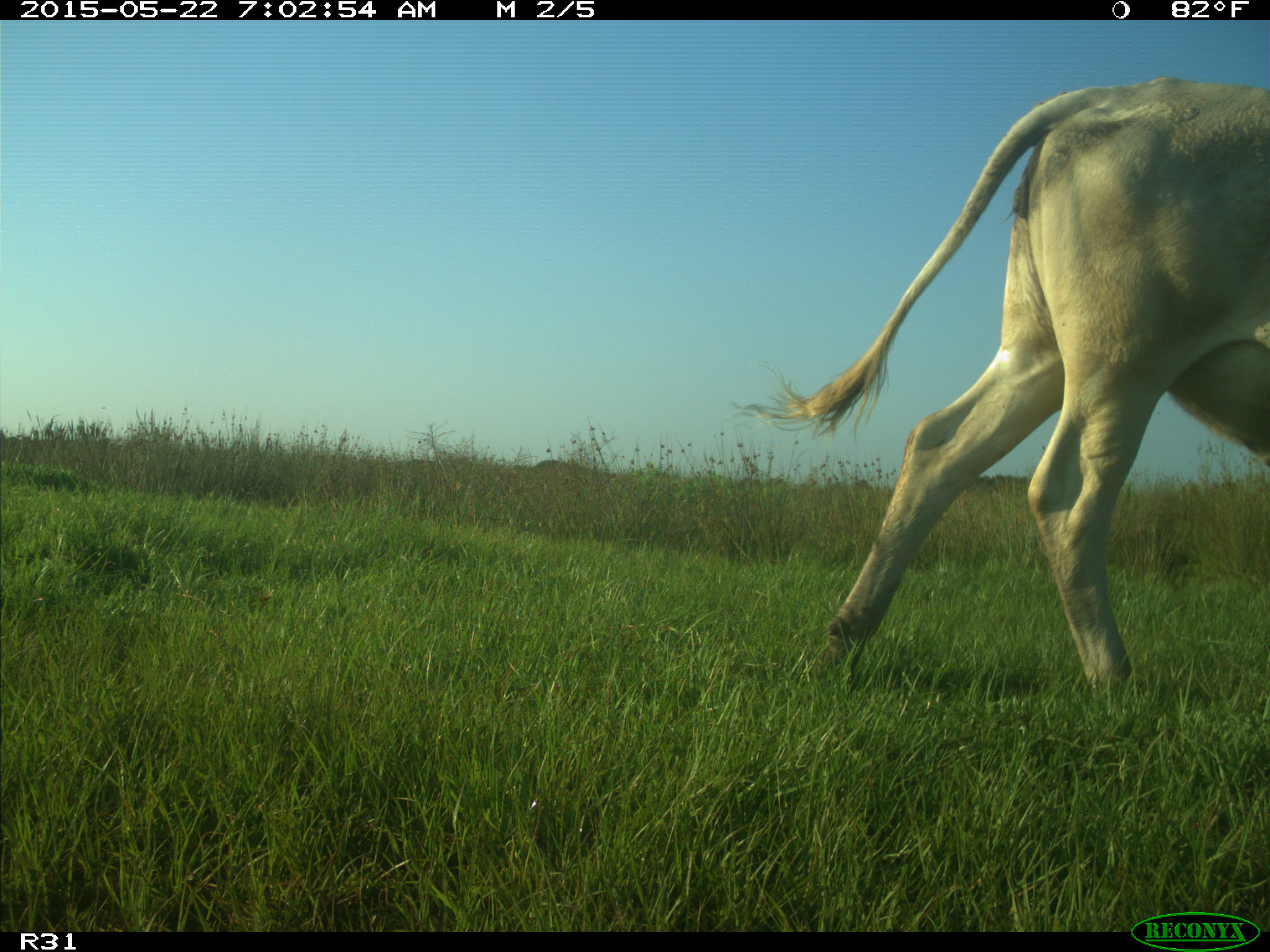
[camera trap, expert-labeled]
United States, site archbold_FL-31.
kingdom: Animalia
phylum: Chordata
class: Mammalia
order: Artiodactyla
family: Bovidae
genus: Bos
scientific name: Bos taurus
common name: domestic cow